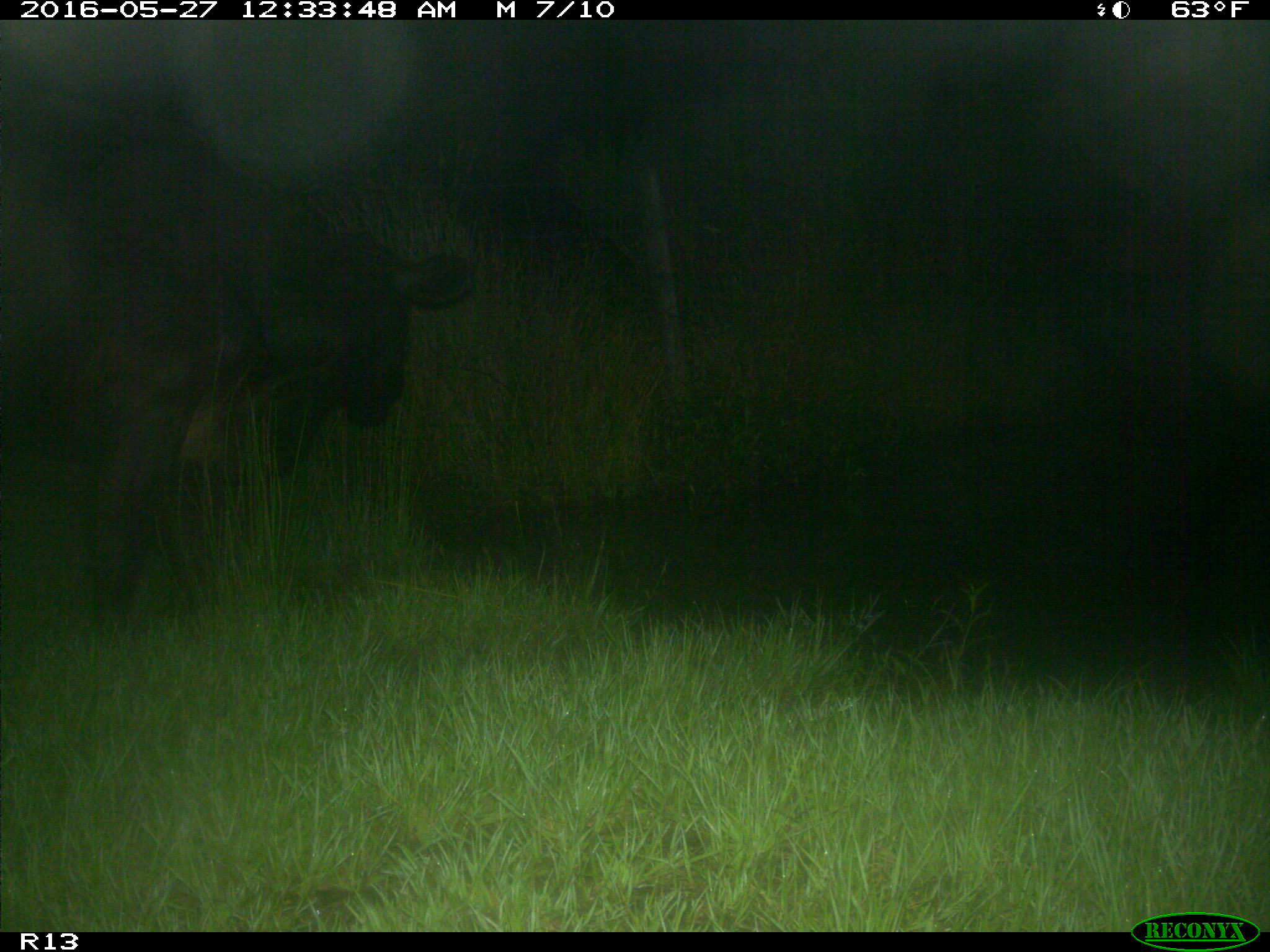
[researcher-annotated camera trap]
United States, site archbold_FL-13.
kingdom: Animalia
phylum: Chordata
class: Mammalia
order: Artiodactyla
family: Bovidae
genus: Bos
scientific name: Bos taurus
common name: domestic cow